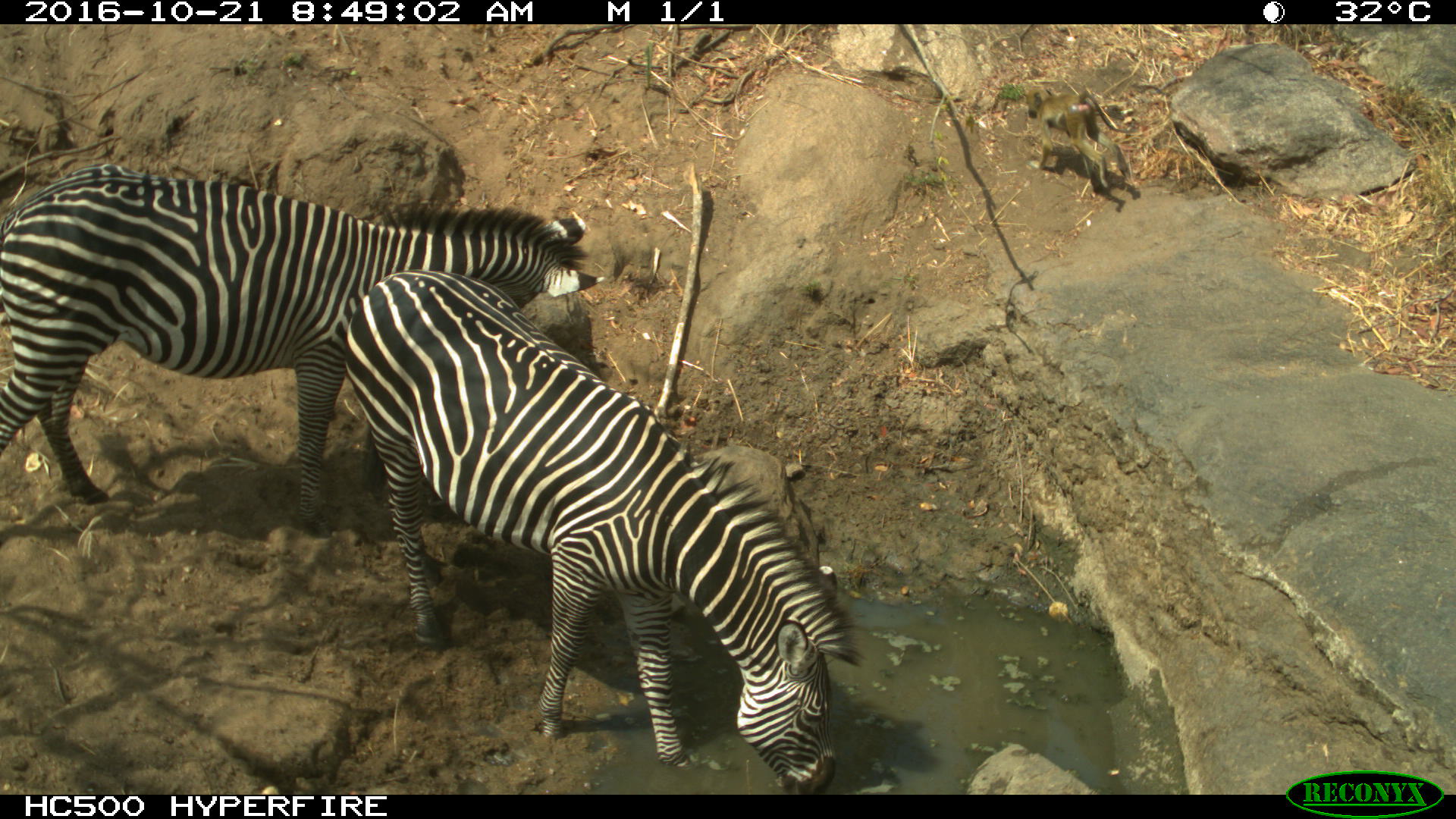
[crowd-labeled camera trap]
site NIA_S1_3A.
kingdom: Animalia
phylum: Chordata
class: Mammalia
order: Perissodactyla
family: Equidae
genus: Equus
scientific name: Equus quagga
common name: plains zebra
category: zebraplains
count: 2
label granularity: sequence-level